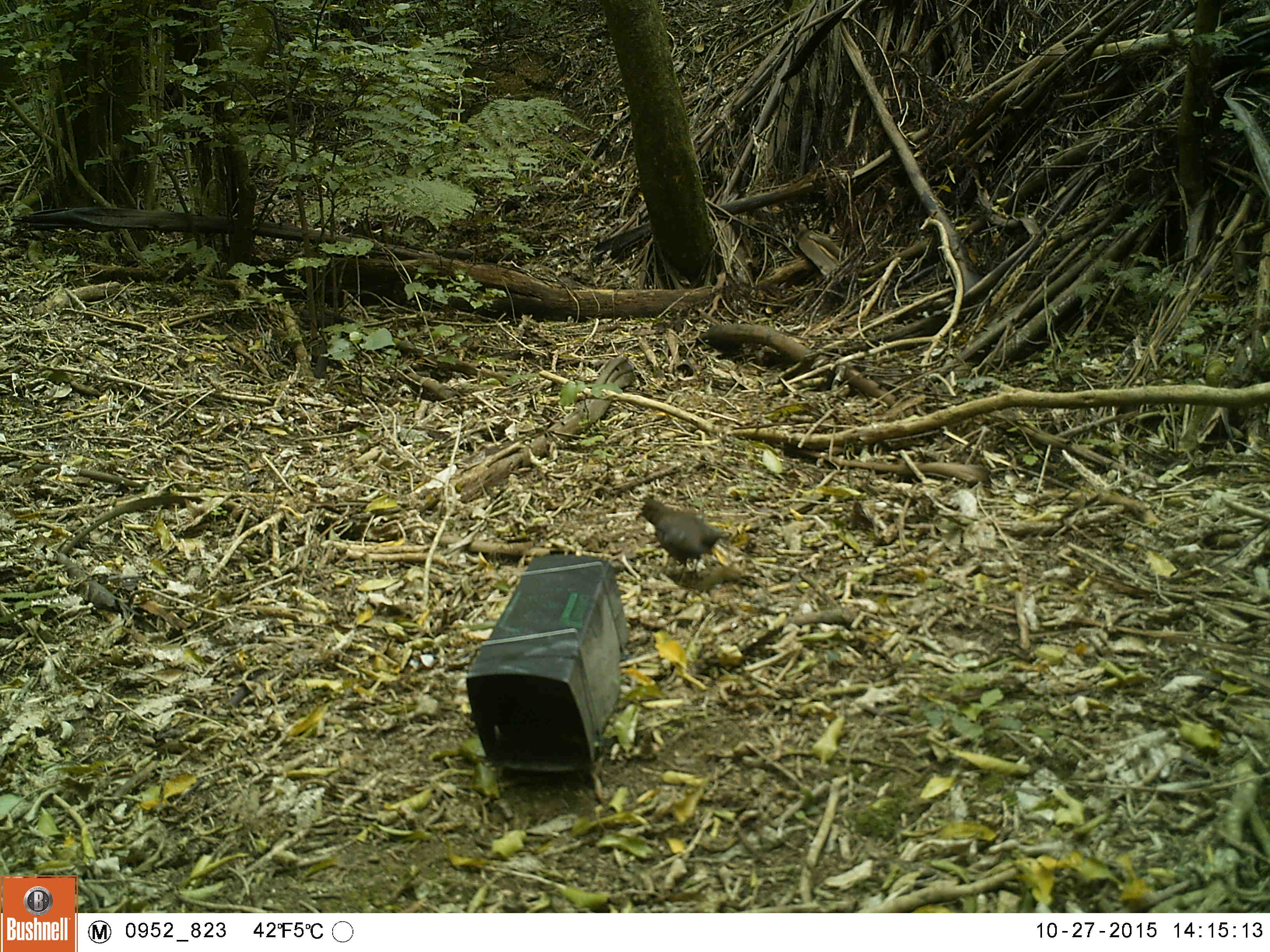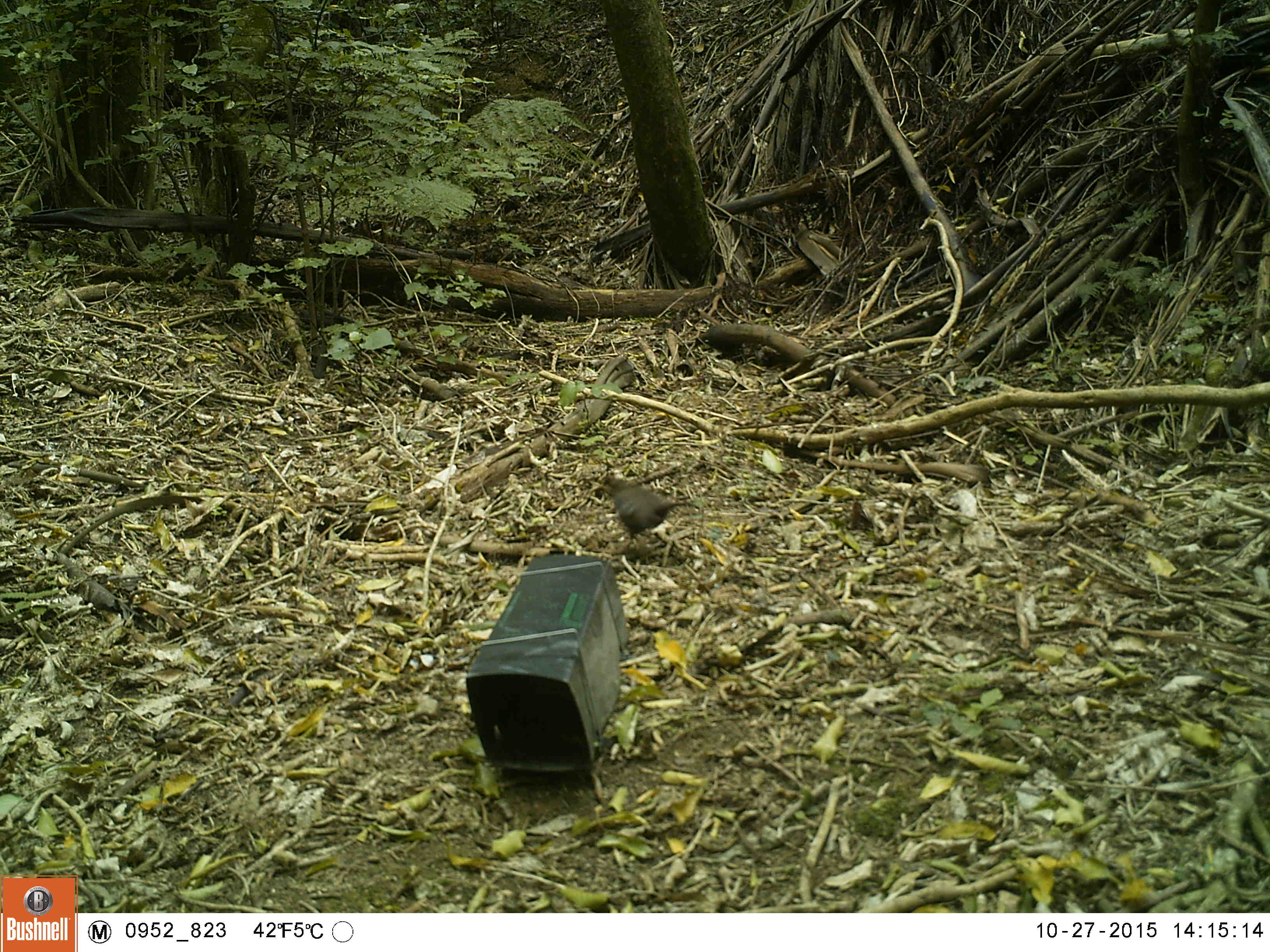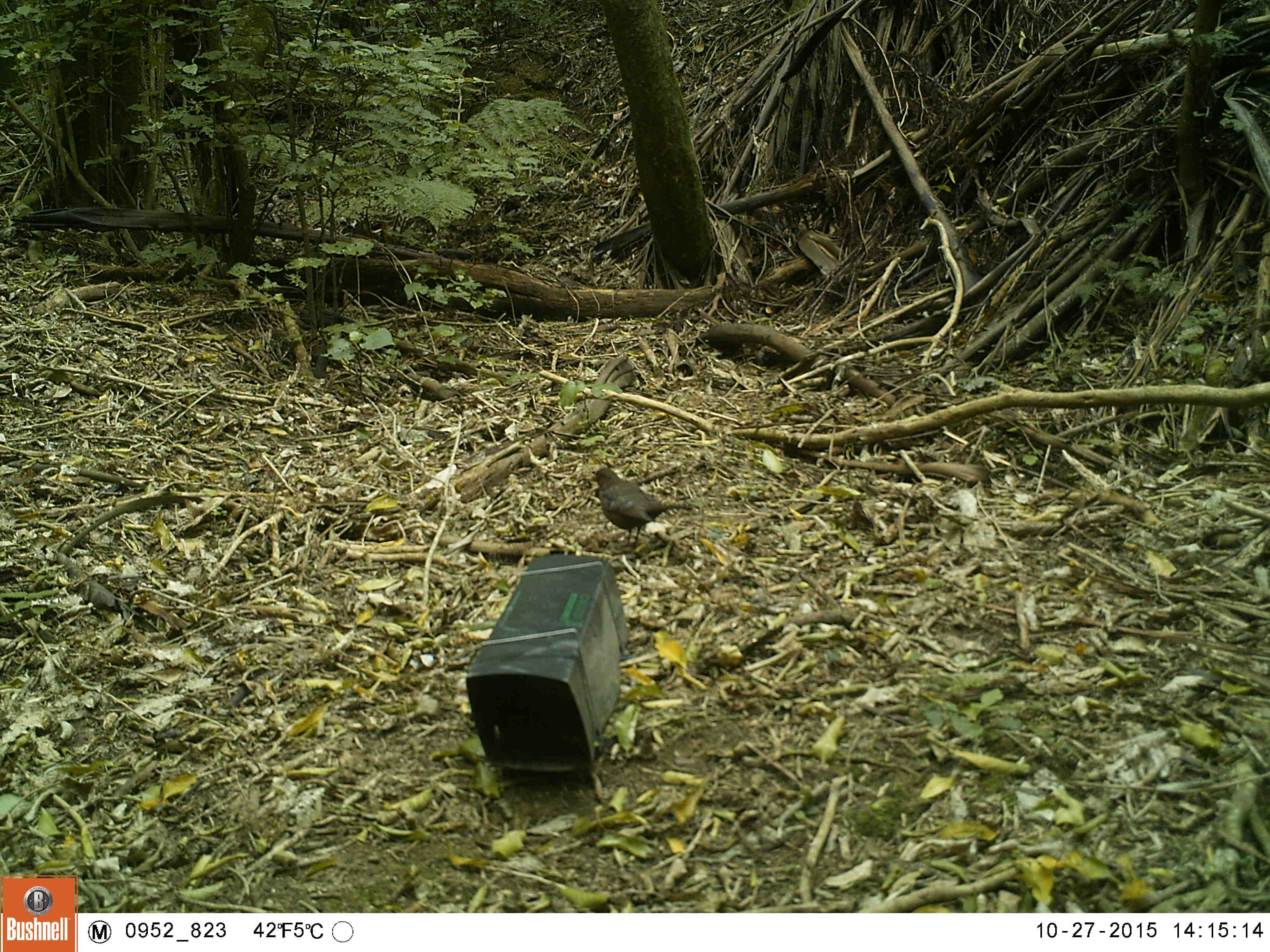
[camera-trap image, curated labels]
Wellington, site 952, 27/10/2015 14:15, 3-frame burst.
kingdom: Animalia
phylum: Chordata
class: Aves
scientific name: Aves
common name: bird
Bird (Aves).